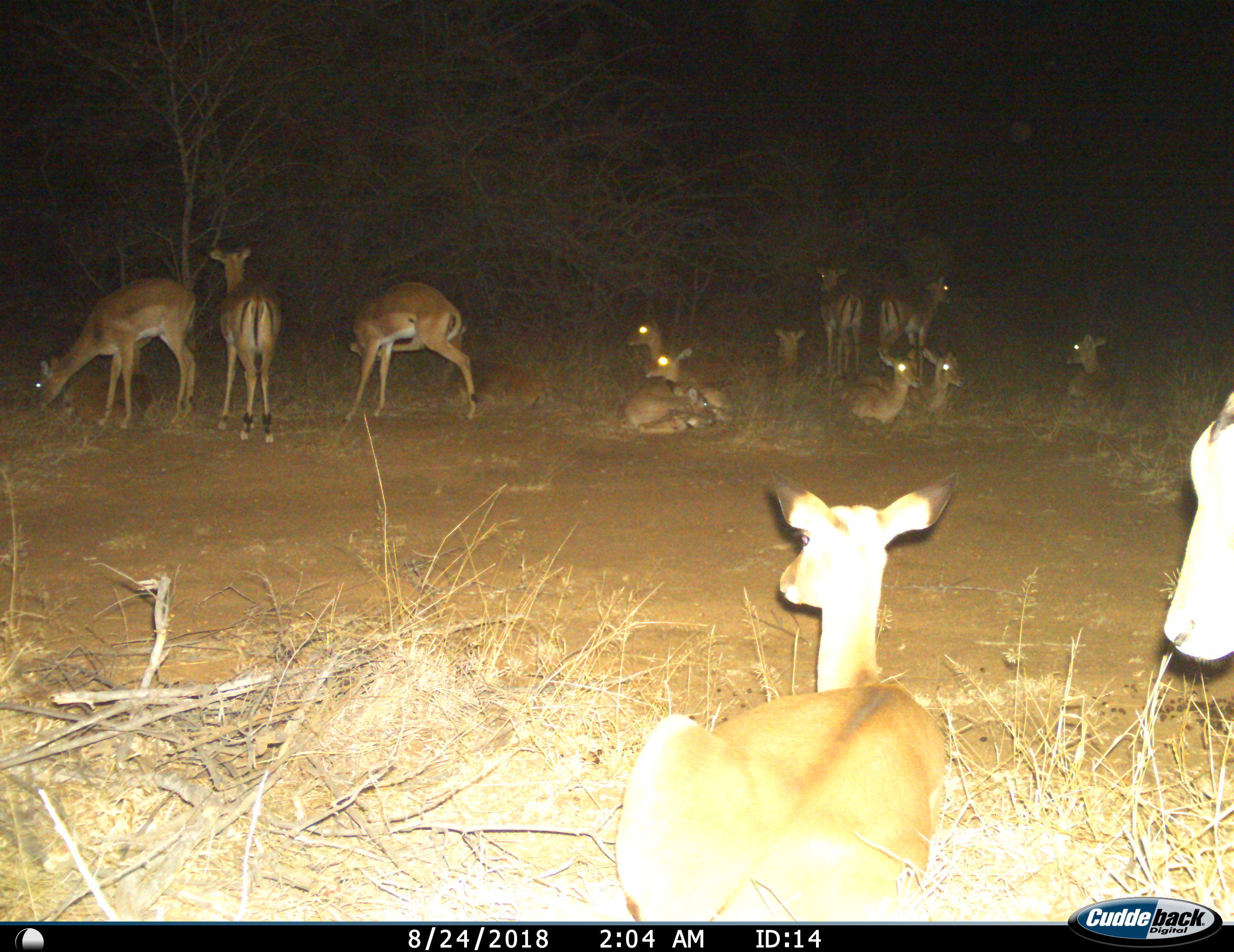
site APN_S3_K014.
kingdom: Animalia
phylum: Chordata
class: Mammalia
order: Artiodactyla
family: Bovidae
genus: Aepyceros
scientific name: Aepyceros melampus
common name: impala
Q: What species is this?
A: Impala (Aepyceros melampus).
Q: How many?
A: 11-50.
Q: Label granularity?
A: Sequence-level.